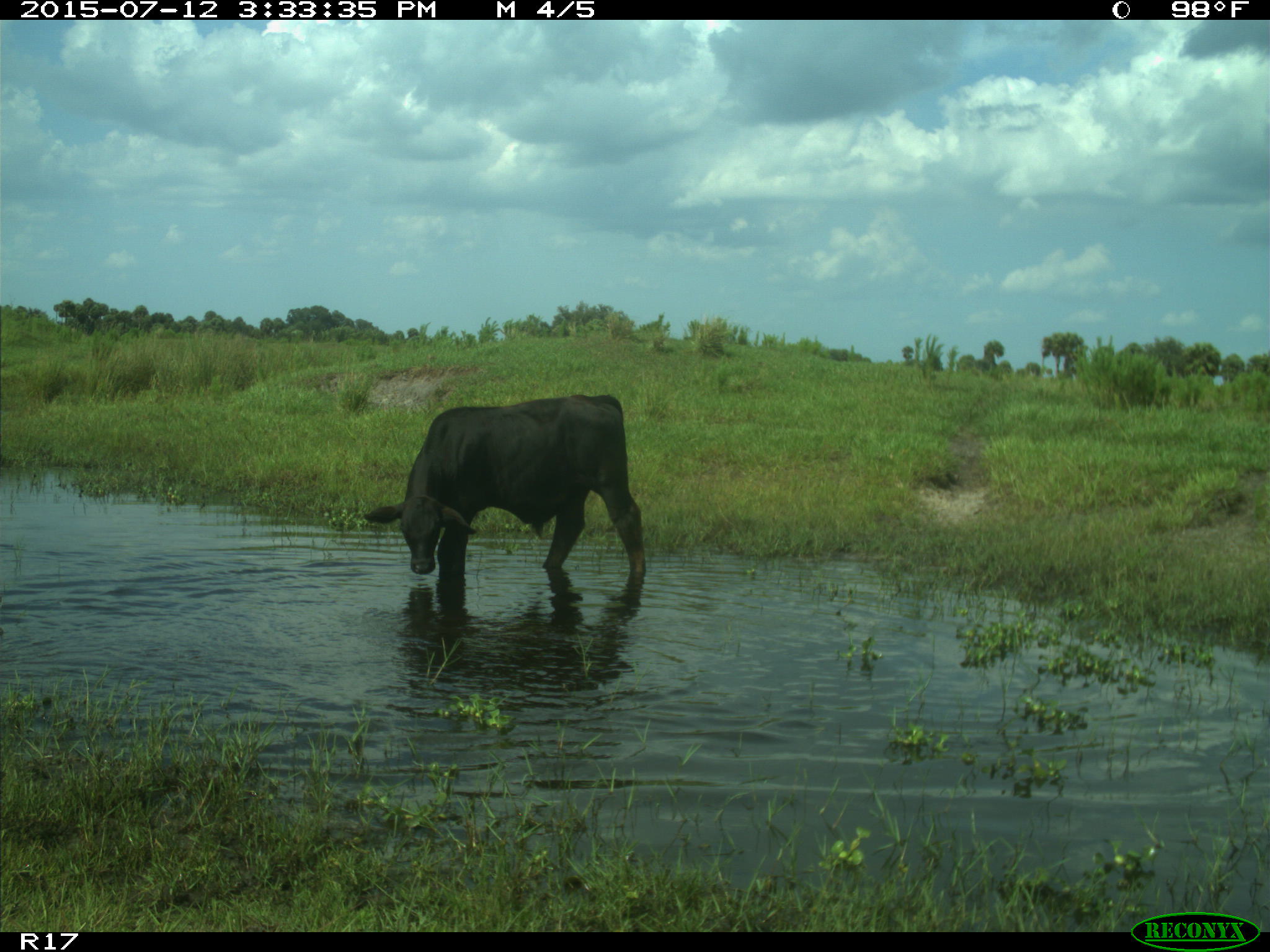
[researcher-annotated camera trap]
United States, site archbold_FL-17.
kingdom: Animalia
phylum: Chordata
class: Mammalia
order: Artiodactyla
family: Bovidae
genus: Bos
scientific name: Bos taurus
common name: domestic cow